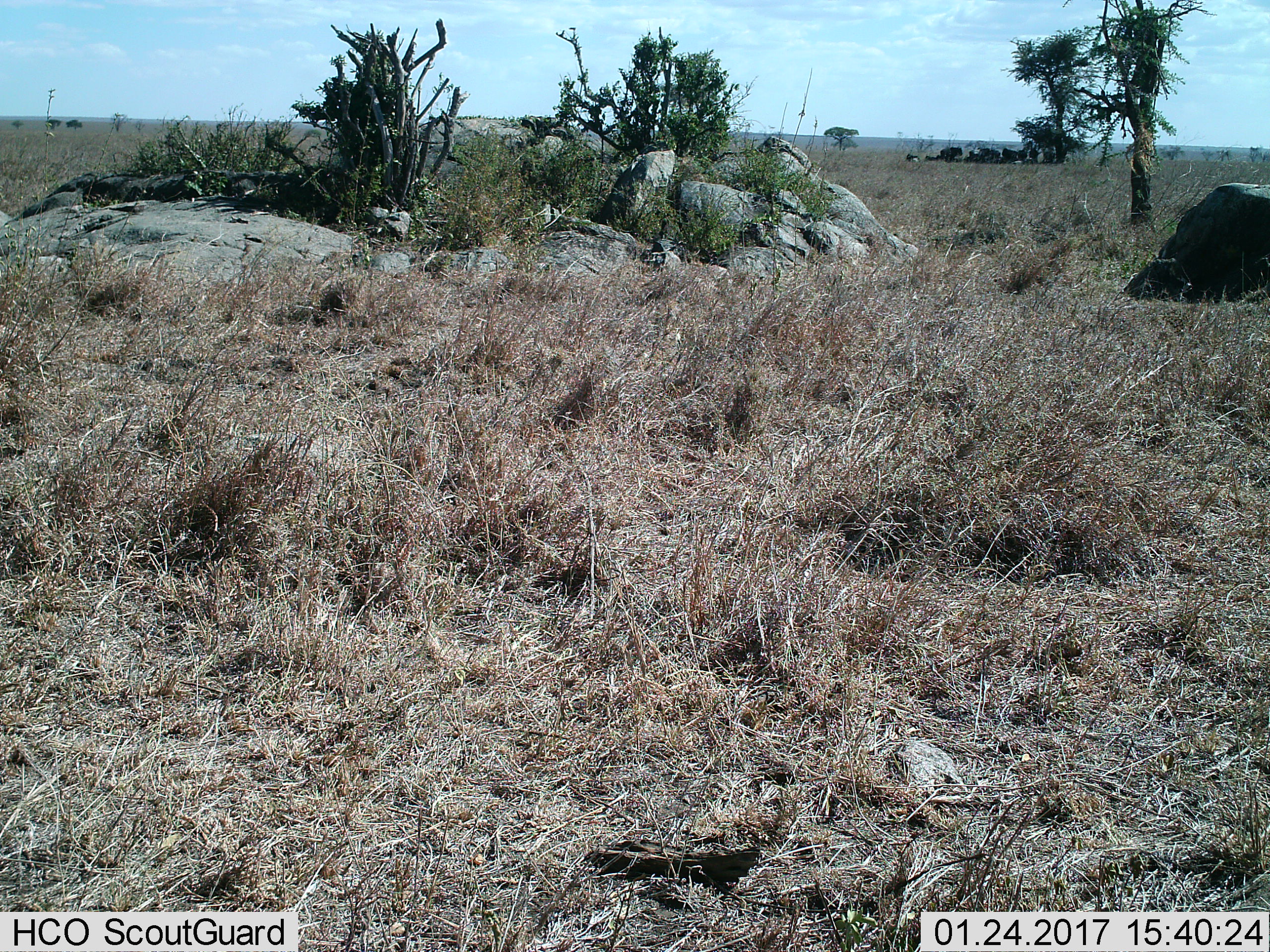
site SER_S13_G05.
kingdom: Animalia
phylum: Chordata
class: Mammalia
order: Artiodactyla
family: Bovidae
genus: Connochaetes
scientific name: Connochaetes taurinus taurinus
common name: blue wildebeest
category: wildebeestblue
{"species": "wildebeestblue (blue wildebeest) (Connochaetes taurinus taurinus)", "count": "11-50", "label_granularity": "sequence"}